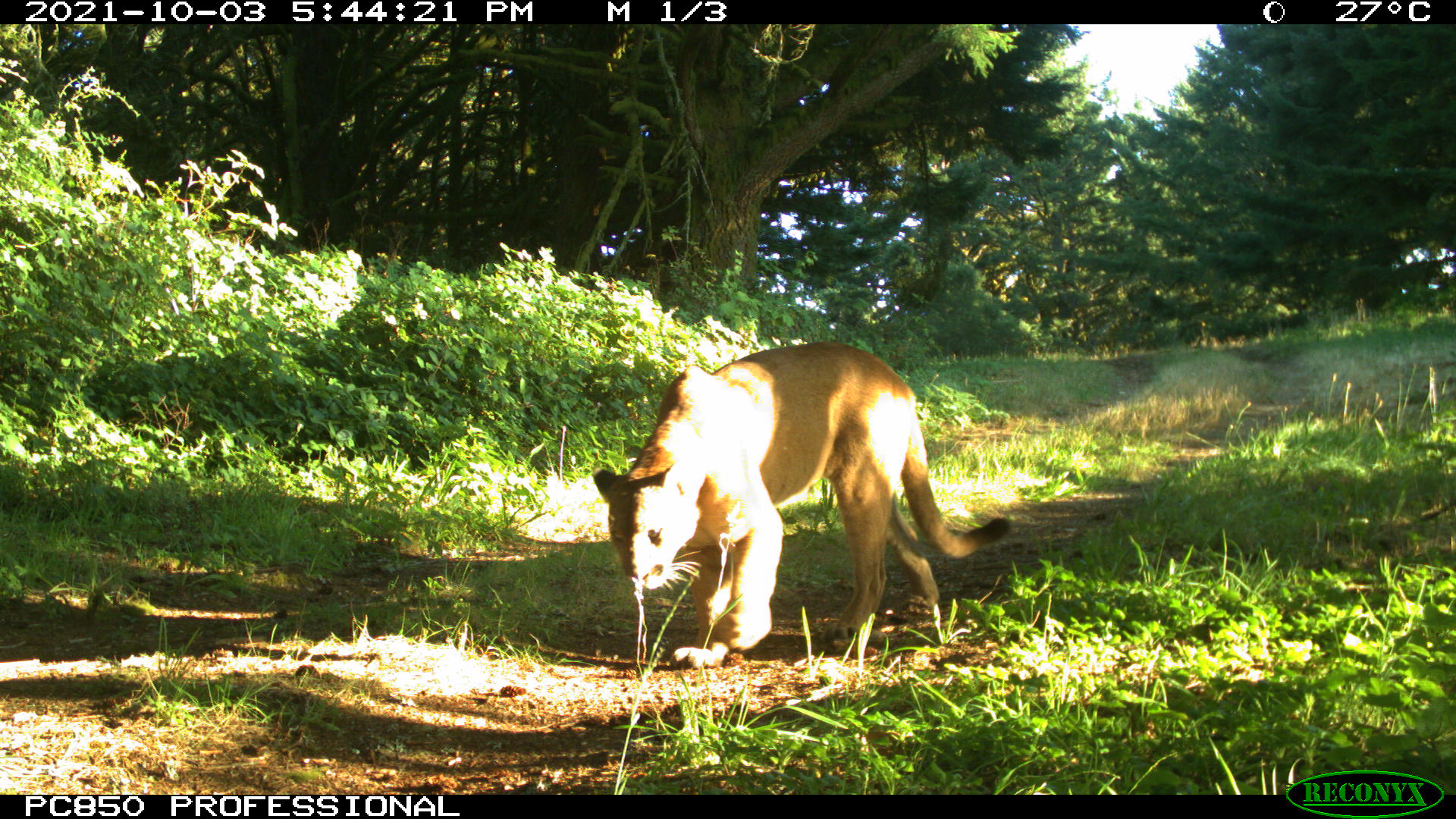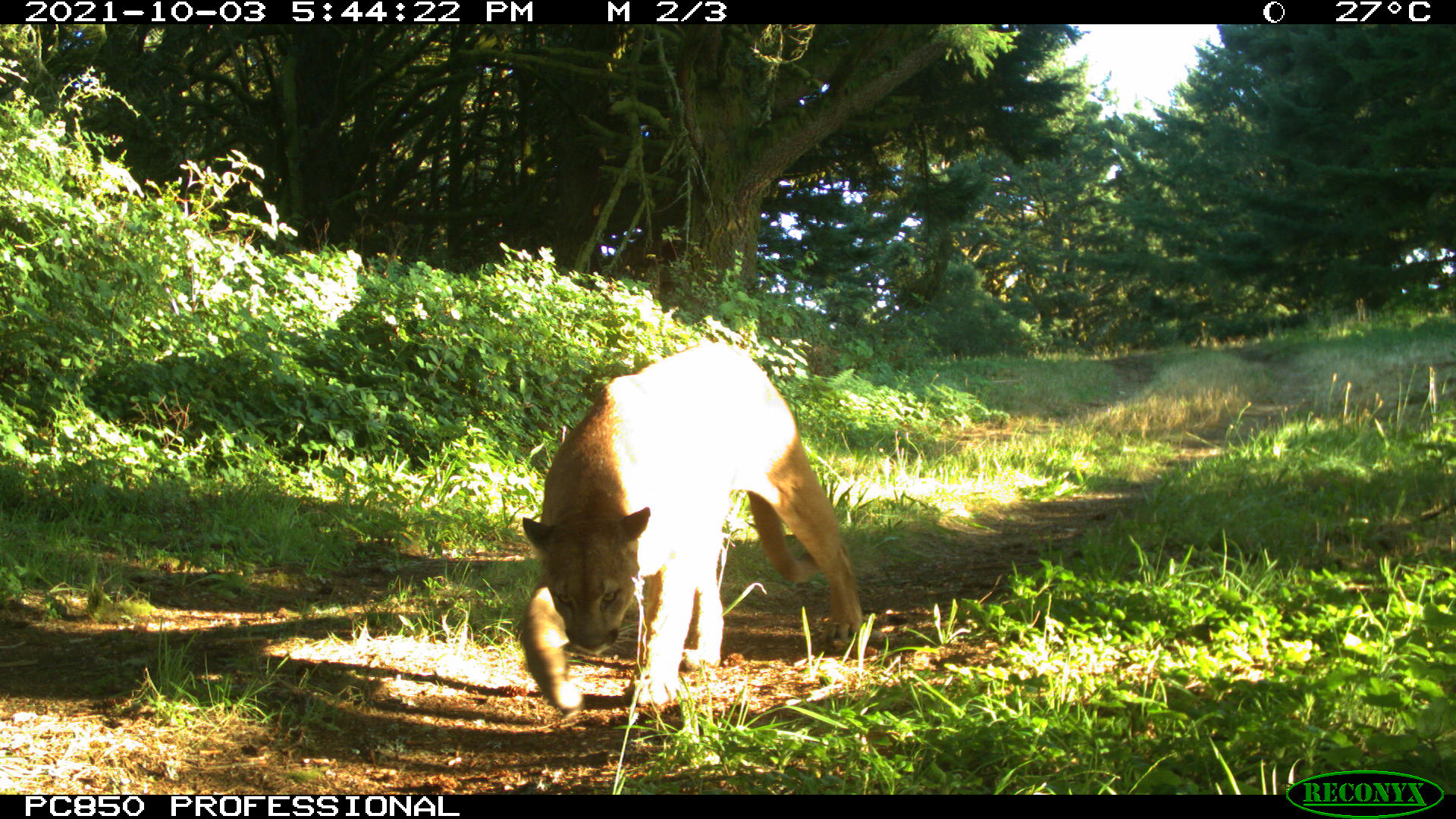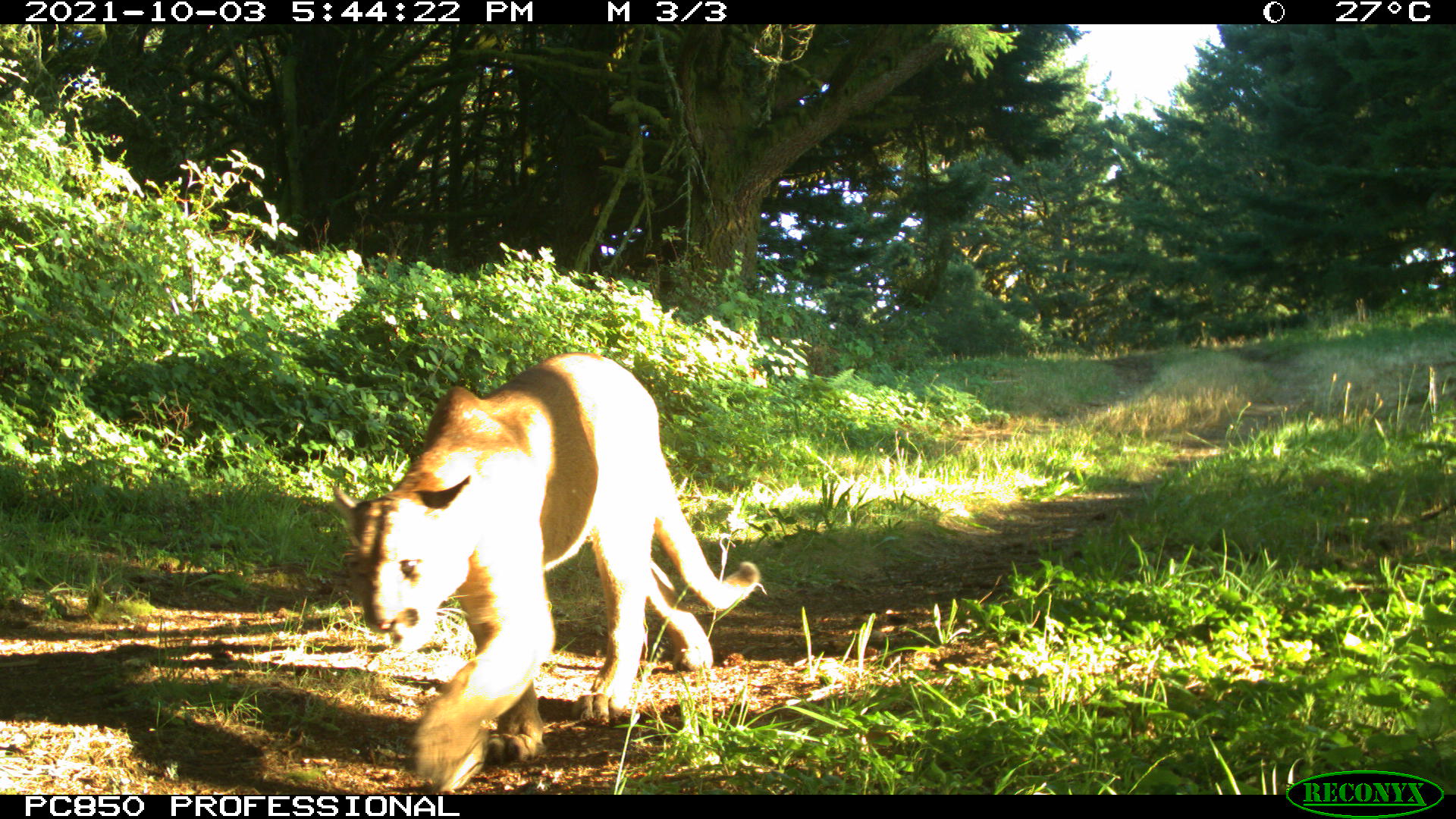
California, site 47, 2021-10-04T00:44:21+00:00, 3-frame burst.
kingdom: Animalia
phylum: Chordata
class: Mammalia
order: Carnivora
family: Felidae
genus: Puma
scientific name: Puma concolor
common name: puma